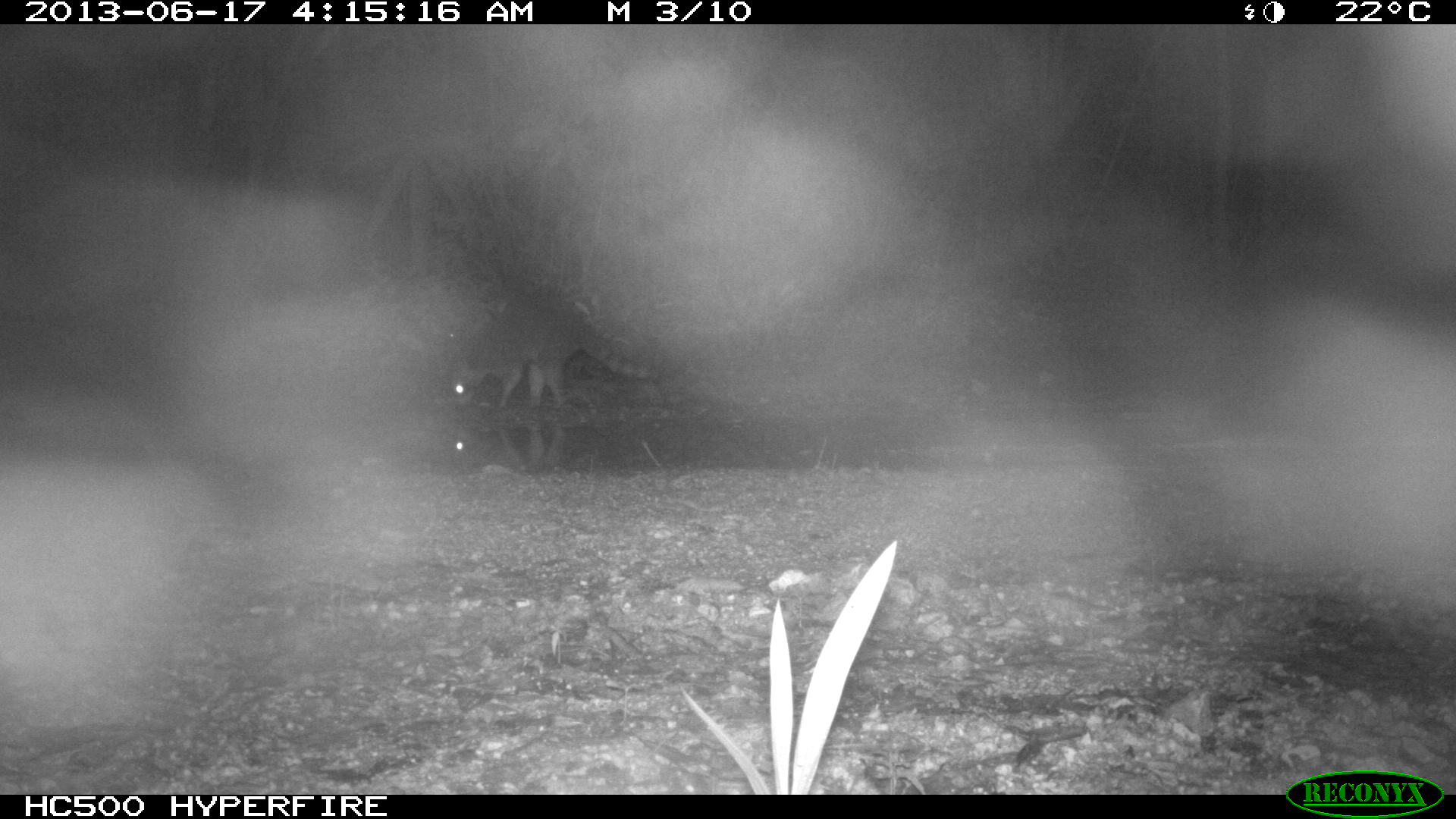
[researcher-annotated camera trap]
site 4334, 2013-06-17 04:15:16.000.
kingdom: Animalia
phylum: Chordata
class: Mammalia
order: Carnivora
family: Procyonidae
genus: Procyon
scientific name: Procyon lotor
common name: common raccoon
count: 1